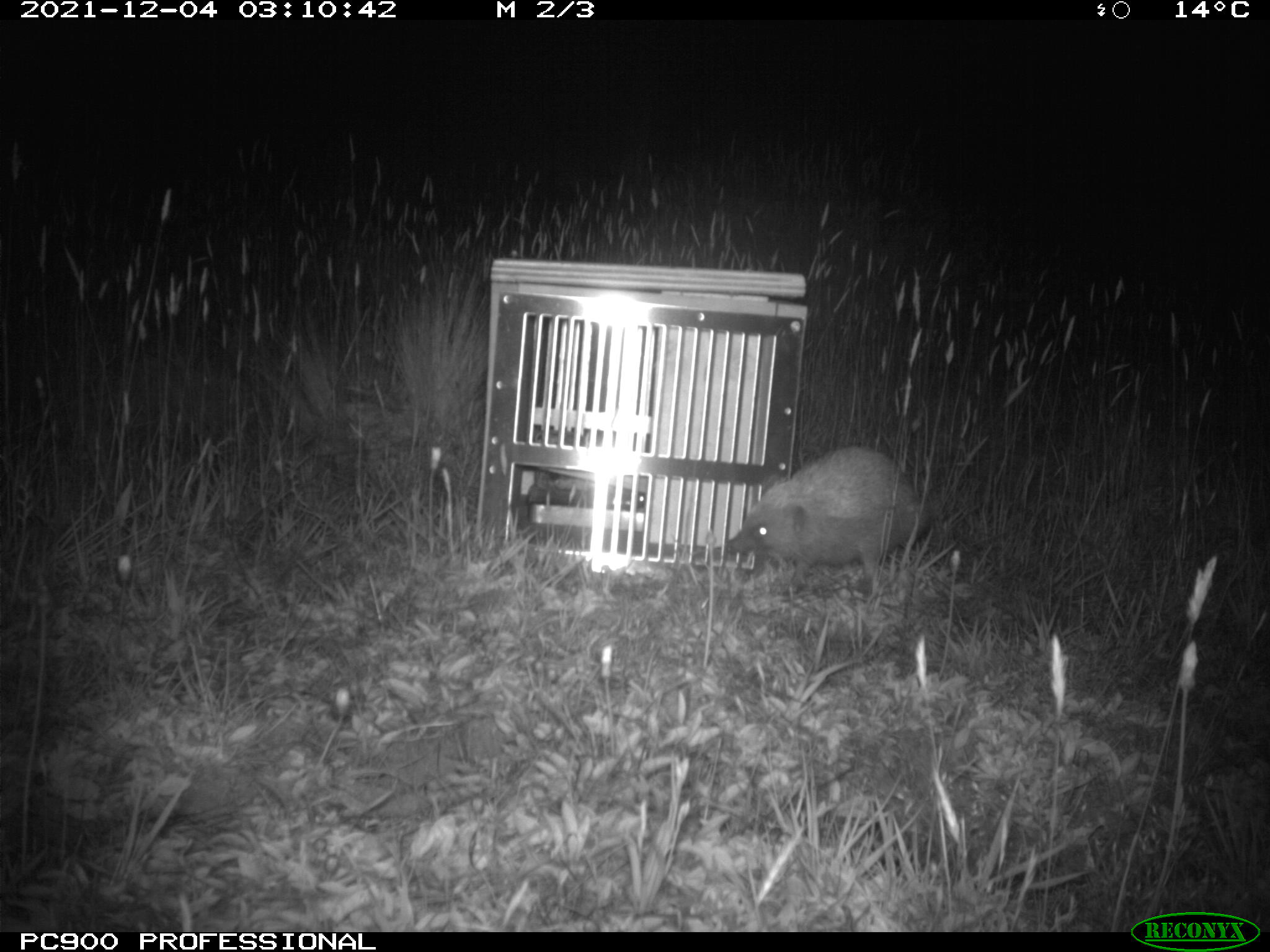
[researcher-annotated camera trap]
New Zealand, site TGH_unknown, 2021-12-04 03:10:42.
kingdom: Animalia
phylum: Chordata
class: Mammalia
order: Eulipotyphla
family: Erinaceidae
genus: Erinaceus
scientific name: Erinaceus europaeus europaeus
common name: european hedgehog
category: hedgehog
Hedgehog (european hedgehog) (Erinaceus europaeus europaeus).